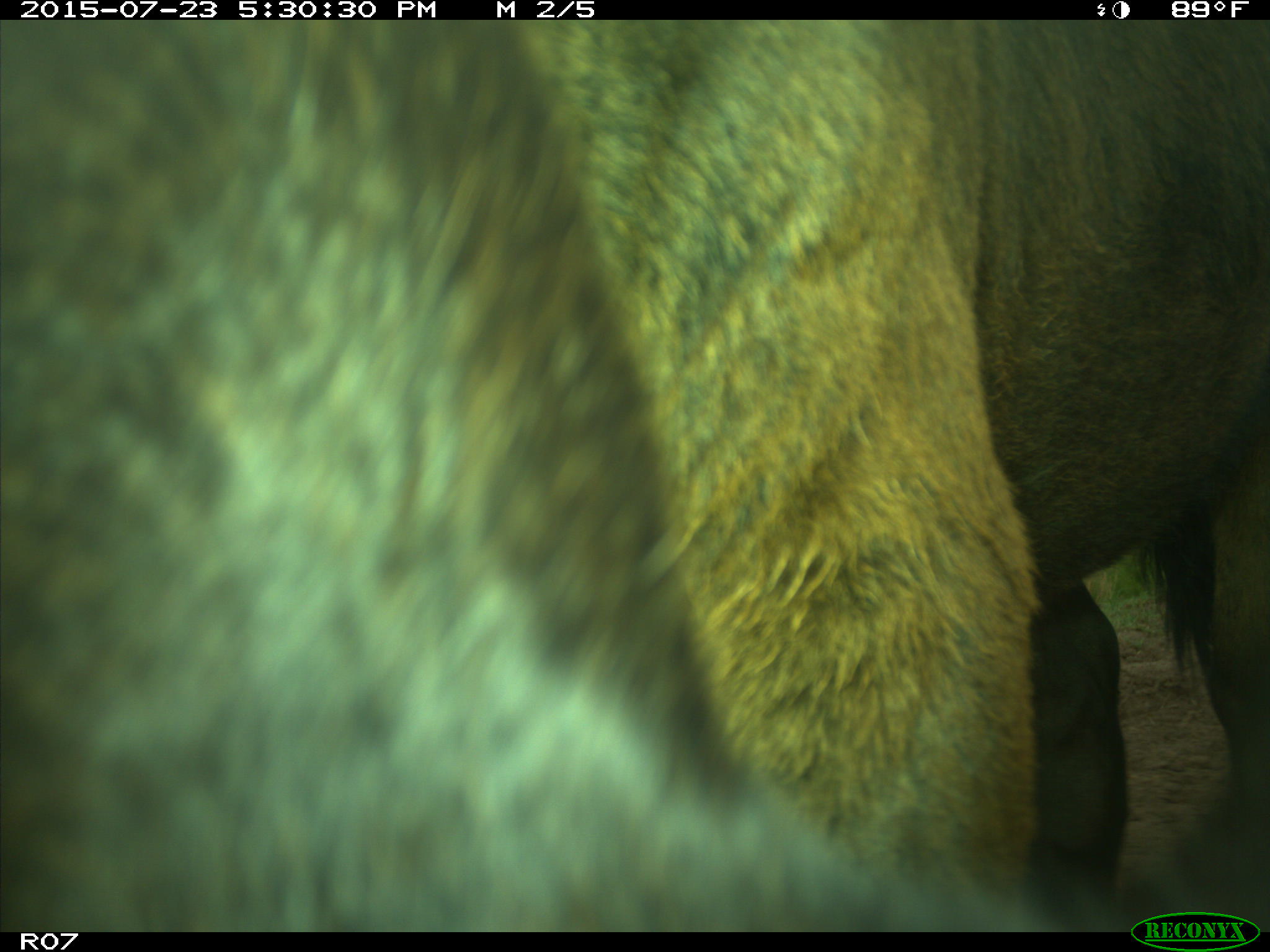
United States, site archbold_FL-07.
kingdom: Animalia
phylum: Chordata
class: Mammalia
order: Artiodactyla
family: Bovidae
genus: Bos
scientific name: Bos taurus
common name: domestic cow